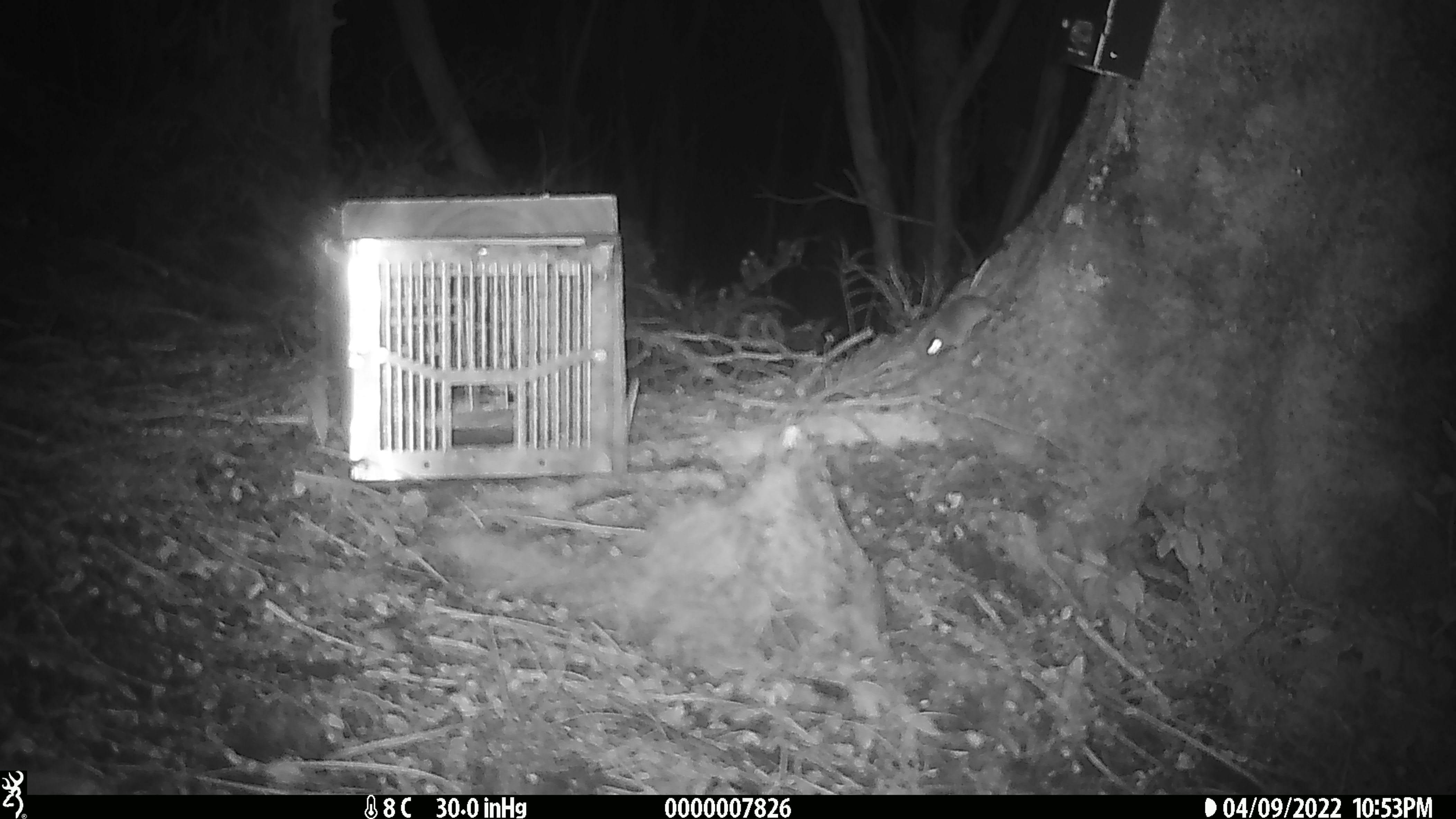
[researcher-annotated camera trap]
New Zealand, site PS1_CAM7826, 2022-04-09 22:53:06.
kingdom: Animalia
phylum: Chordata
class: Mammalia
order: Rodentia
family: Muridae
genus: Mus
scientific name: Mus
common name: mouse